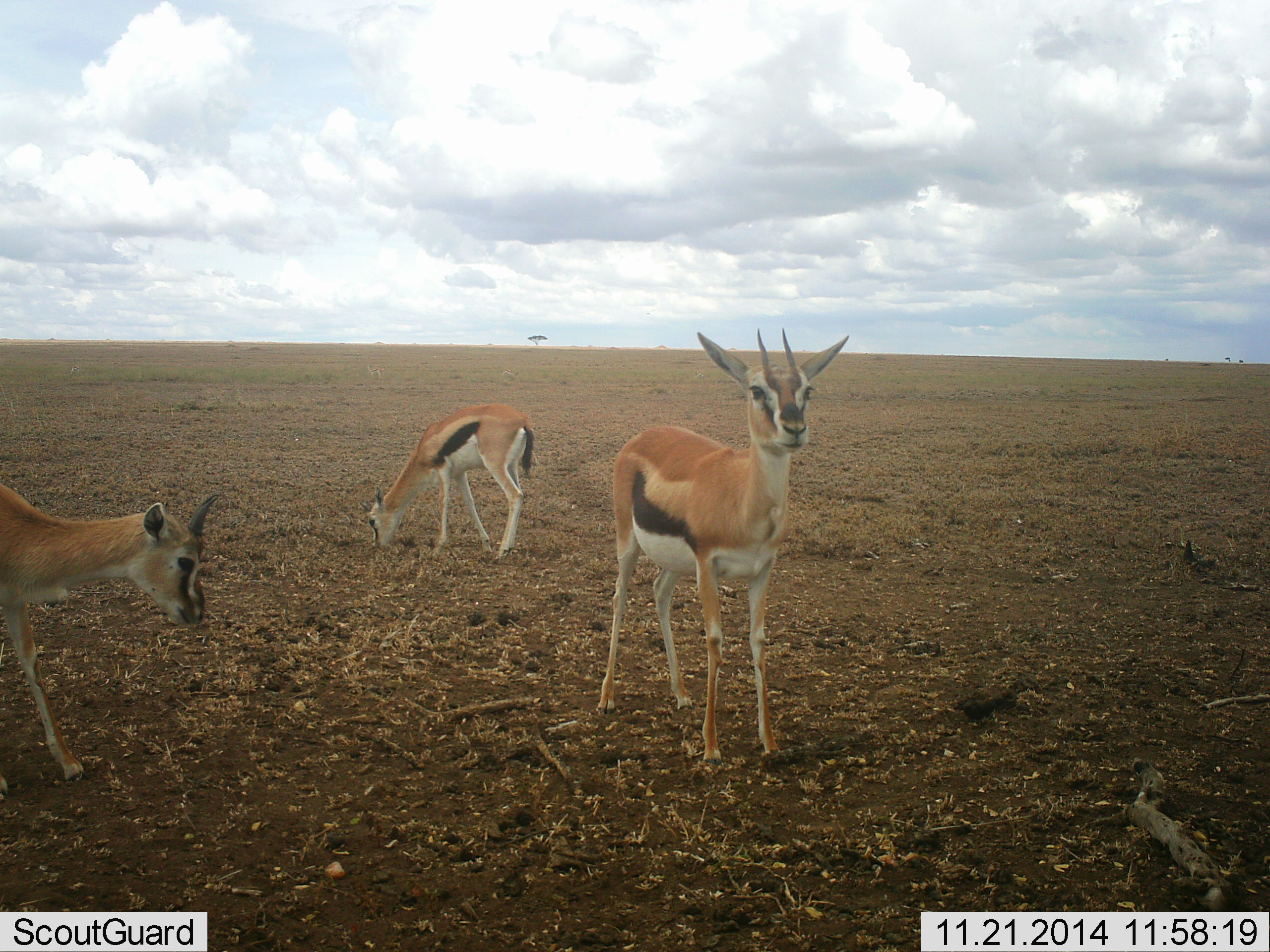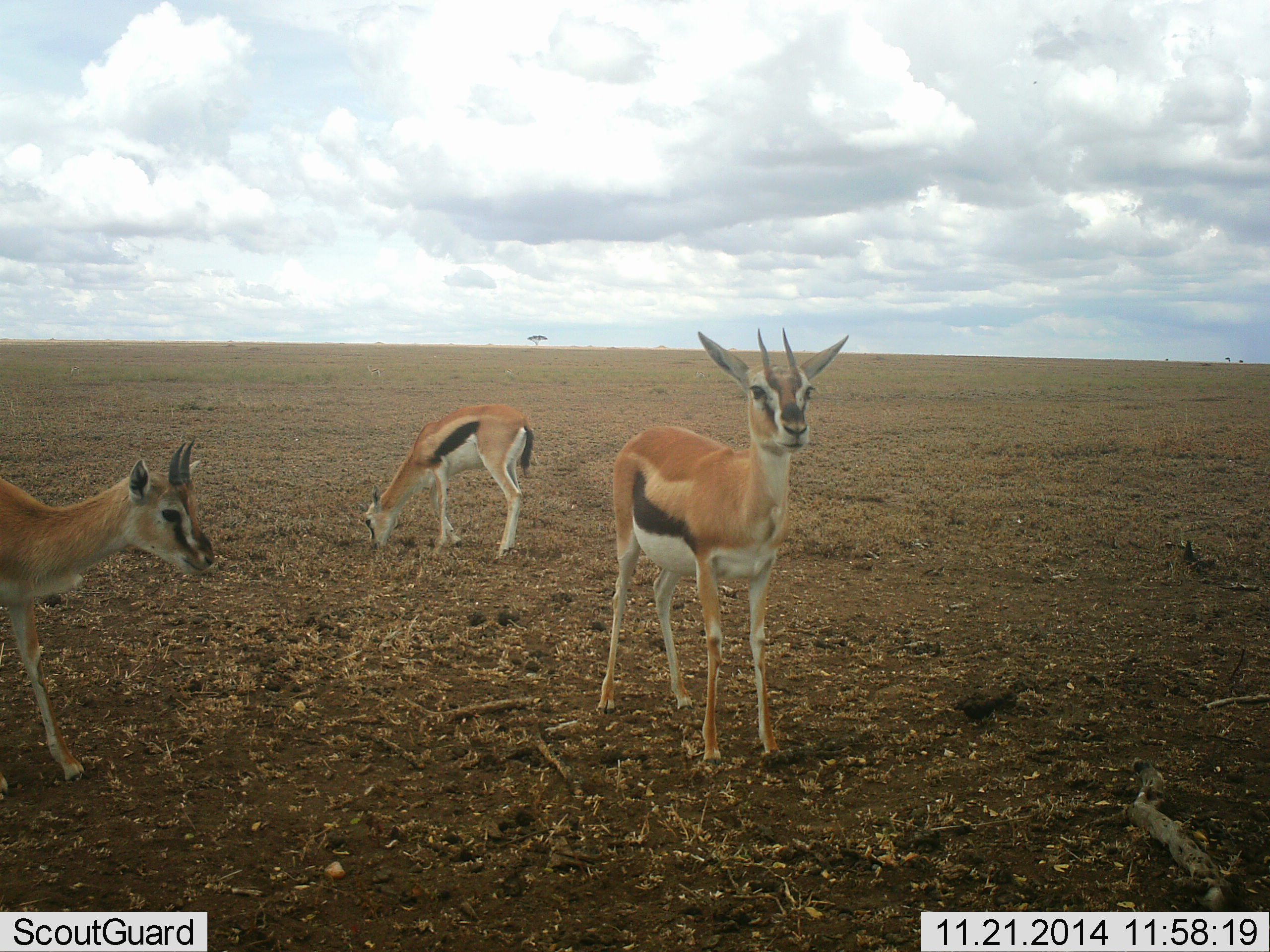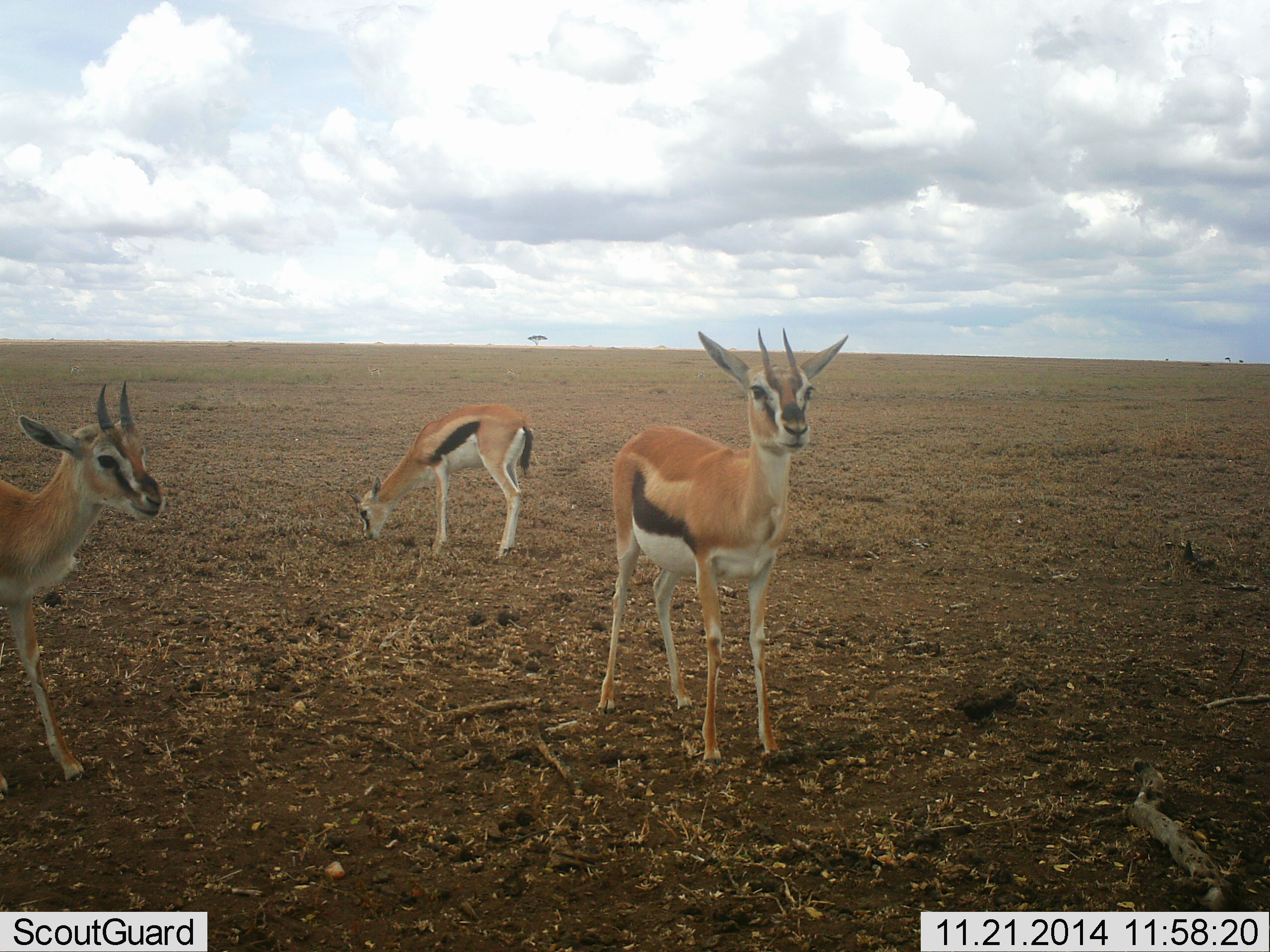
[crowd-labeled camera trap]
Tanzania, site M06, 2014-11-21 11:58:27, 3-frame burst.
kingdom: Animalia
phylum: Chordata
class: Mammalia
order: Artiodactyla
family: Bovidae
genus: Eudorcas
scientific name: Eudorcas thomsonii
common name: thomson's gazelle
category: gazellethomsons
Gazellethomsons (thomson's gazelle) (Eudorcas thomsonii), count 3. Behavior (volunteer vote fractions): standing 100%, resting 0%, moving 0%, interacting 0%. Young present (vote fraction): 0%. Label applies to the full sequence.